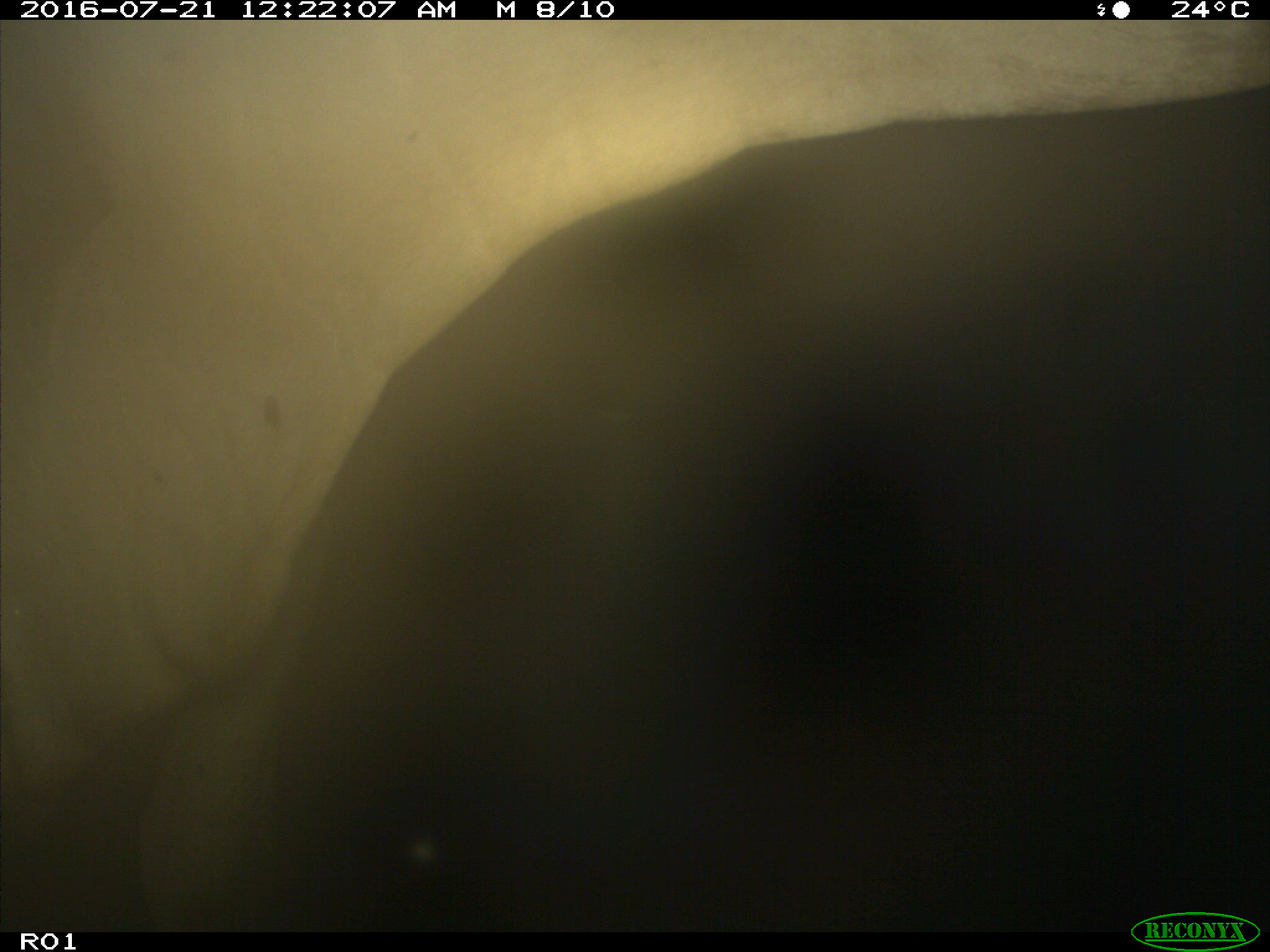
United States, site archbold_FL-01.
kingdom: Animalia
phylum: Chordata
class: Mammalia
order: Artiodactyla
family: Bovidae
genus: Bos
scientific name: Bos taurus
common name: domestic cow